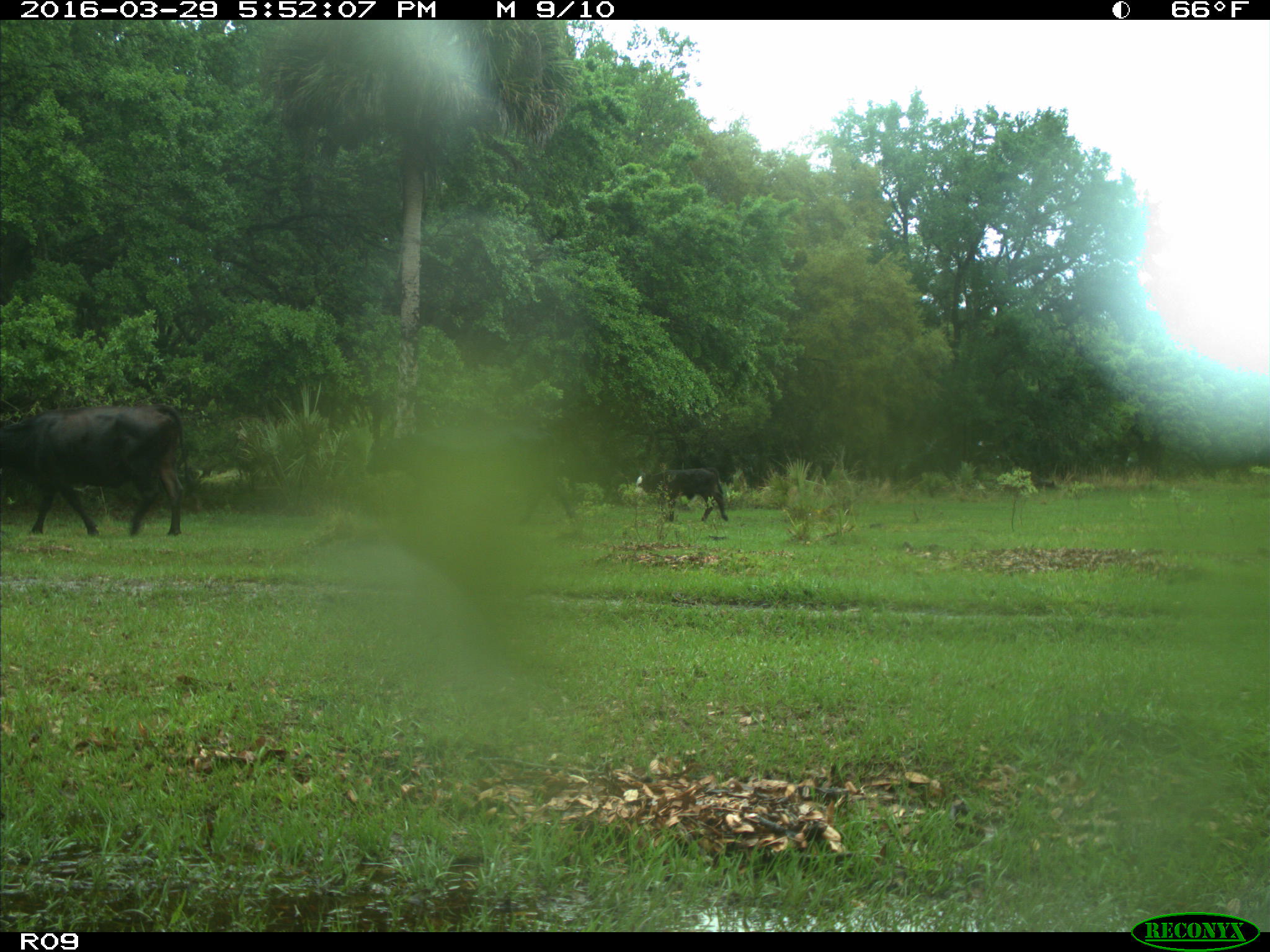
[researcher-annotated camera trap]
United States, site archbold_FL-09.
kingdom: Animalia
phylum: Chordata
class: Mammalia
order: Artiodactyla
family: Bovidae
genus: Bos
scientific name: Bos taurus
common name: domestic cow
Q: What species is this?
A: Bos taurus (domestic cow).